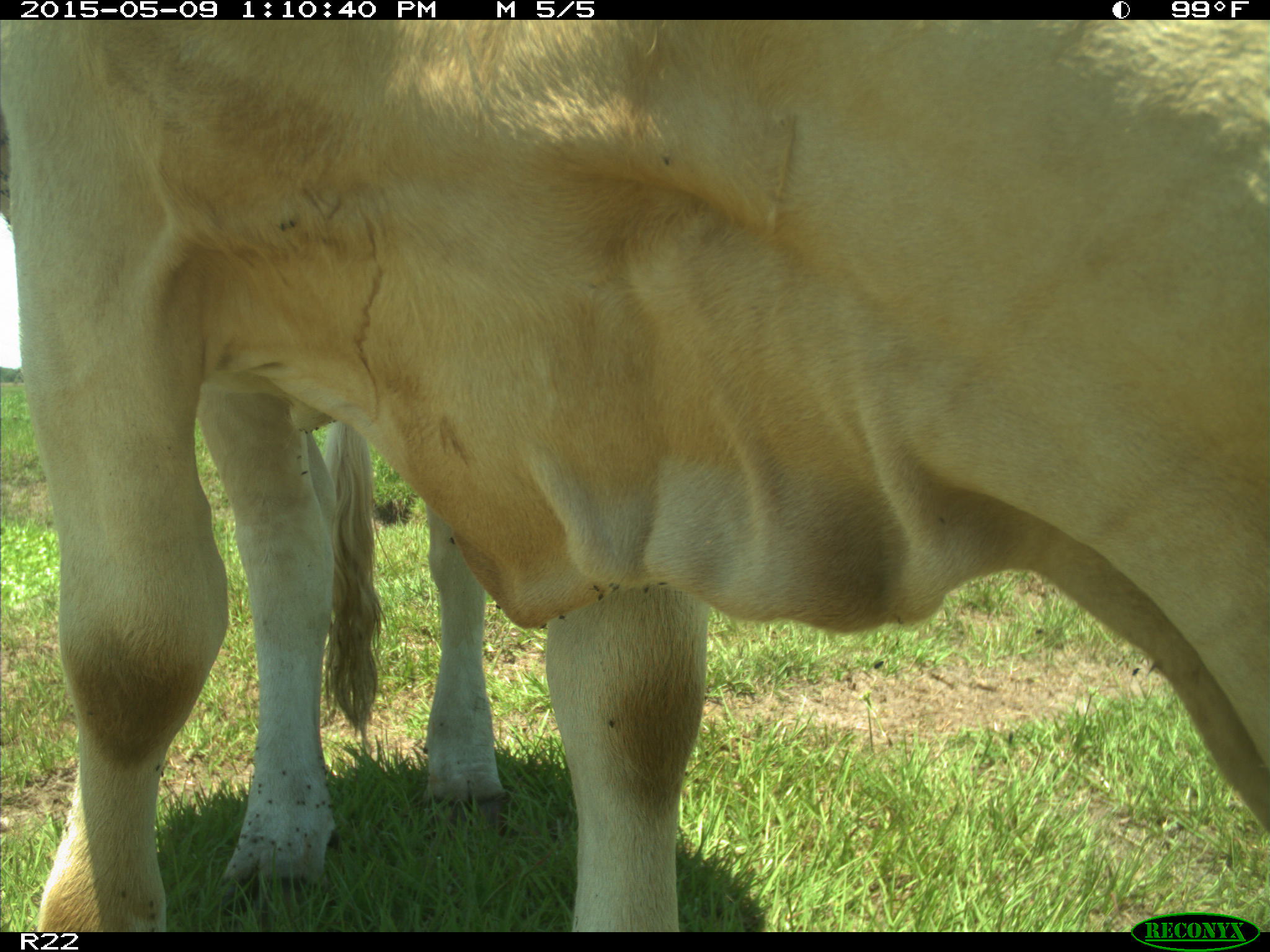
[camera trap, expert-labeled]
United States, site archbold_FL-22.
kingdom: Animalia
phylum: Chordata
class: Mammalia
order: Artiodactyla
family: Bovidae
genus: Bos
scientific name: Bos taurus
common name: domestic cow